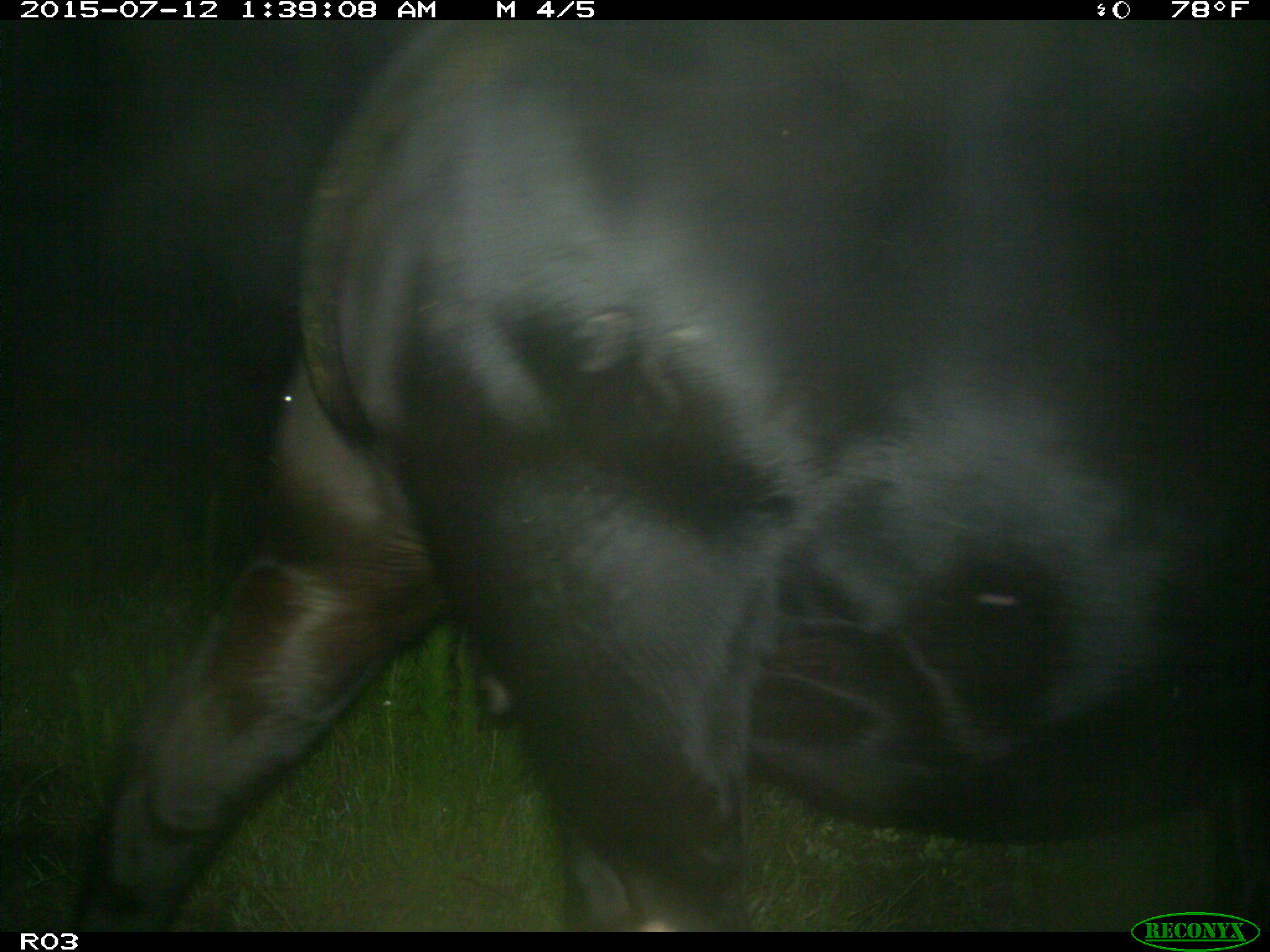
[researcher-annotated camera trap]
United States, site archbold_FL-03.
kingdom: Animalia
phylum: Chordata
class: Mammalia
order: Artiodactyla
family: Bovidae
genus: Bos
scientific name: Bos taurus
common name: domestic cow